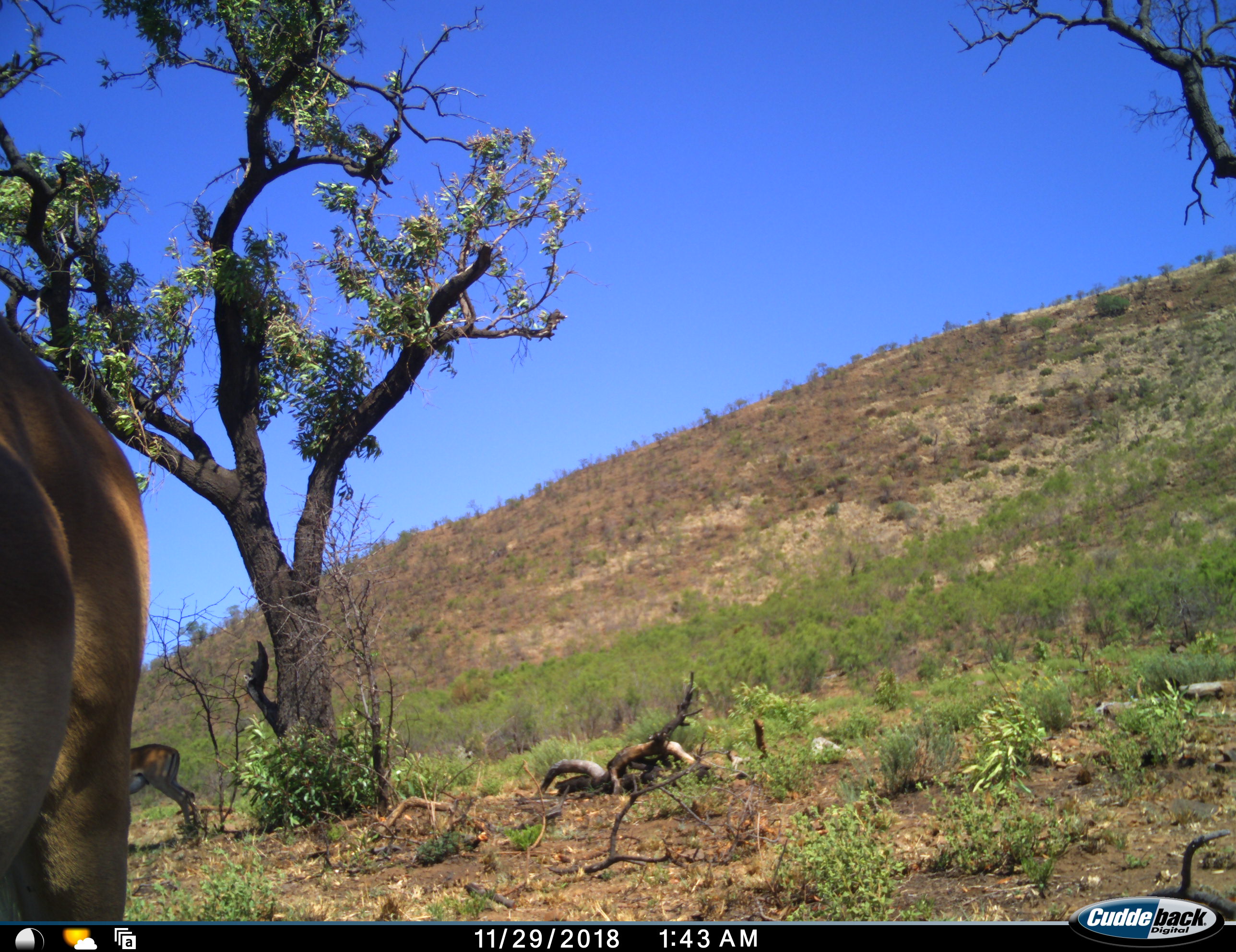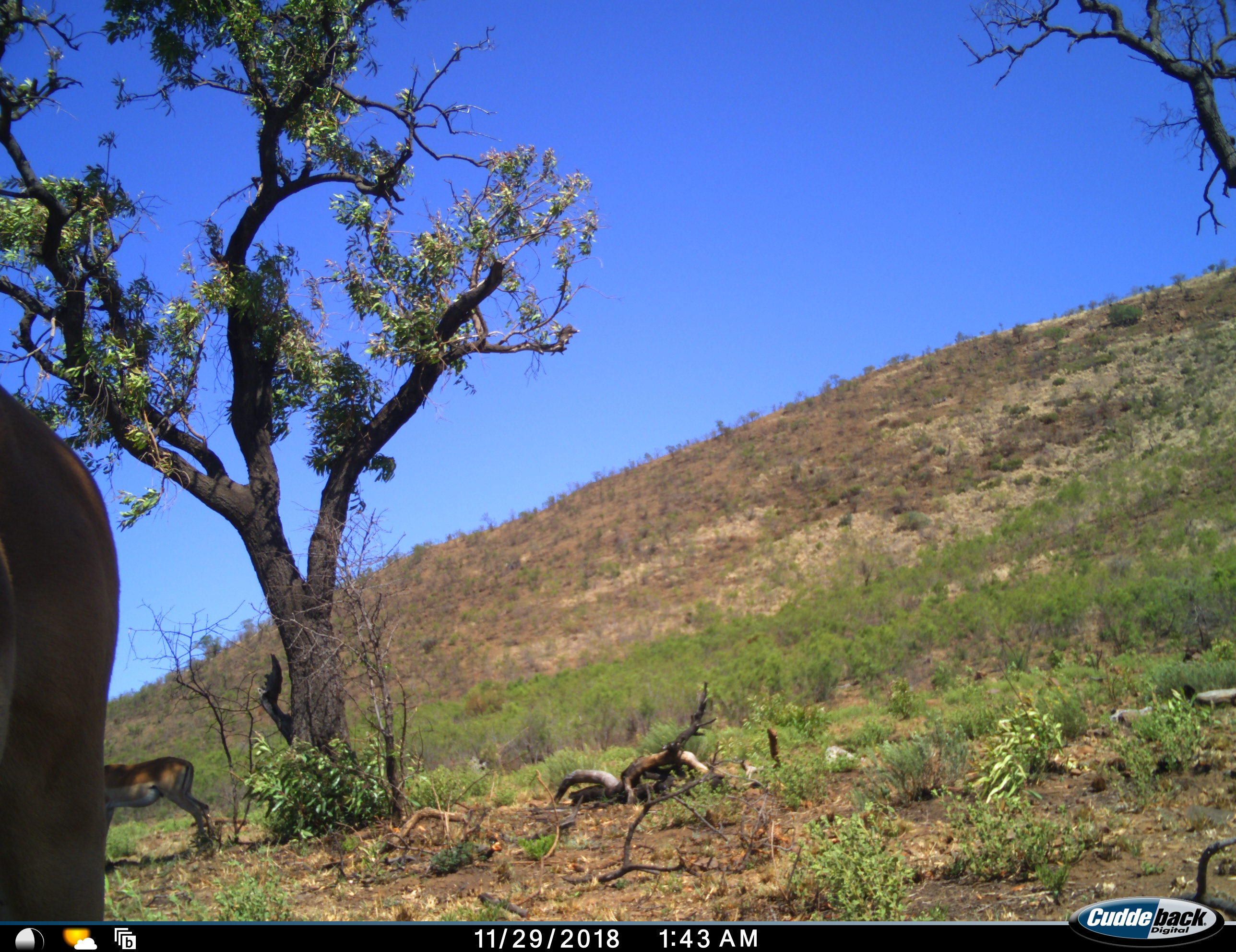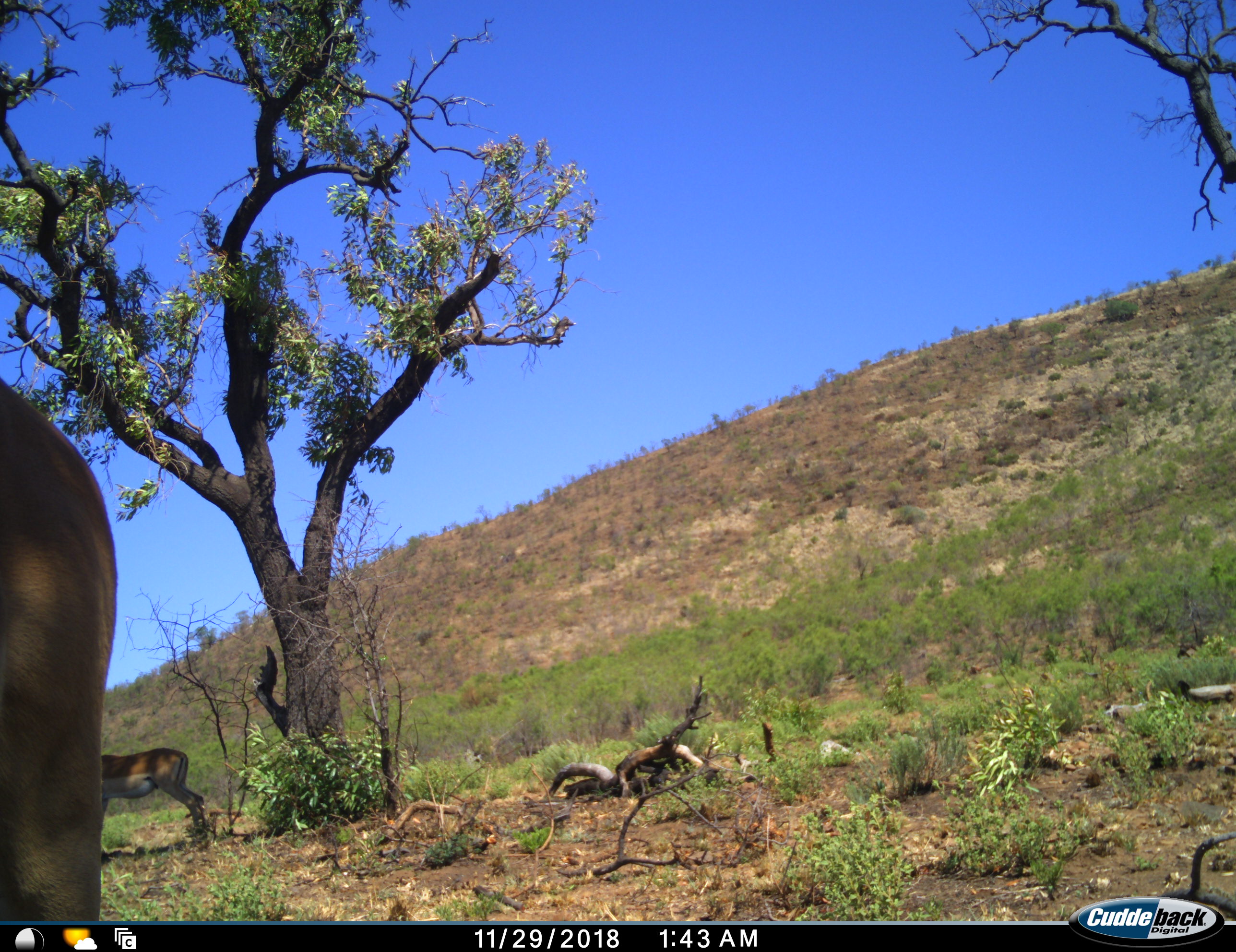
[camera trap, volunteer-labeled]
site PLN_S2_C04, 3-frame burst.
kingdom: Animalia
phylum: Chordata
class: Mammalia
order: Artiodactyla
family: Bovidae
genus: Aepyceros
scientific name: Aepyceros melampus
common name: impala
Impala (Aepyceros melampus), count 2. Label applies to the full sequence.